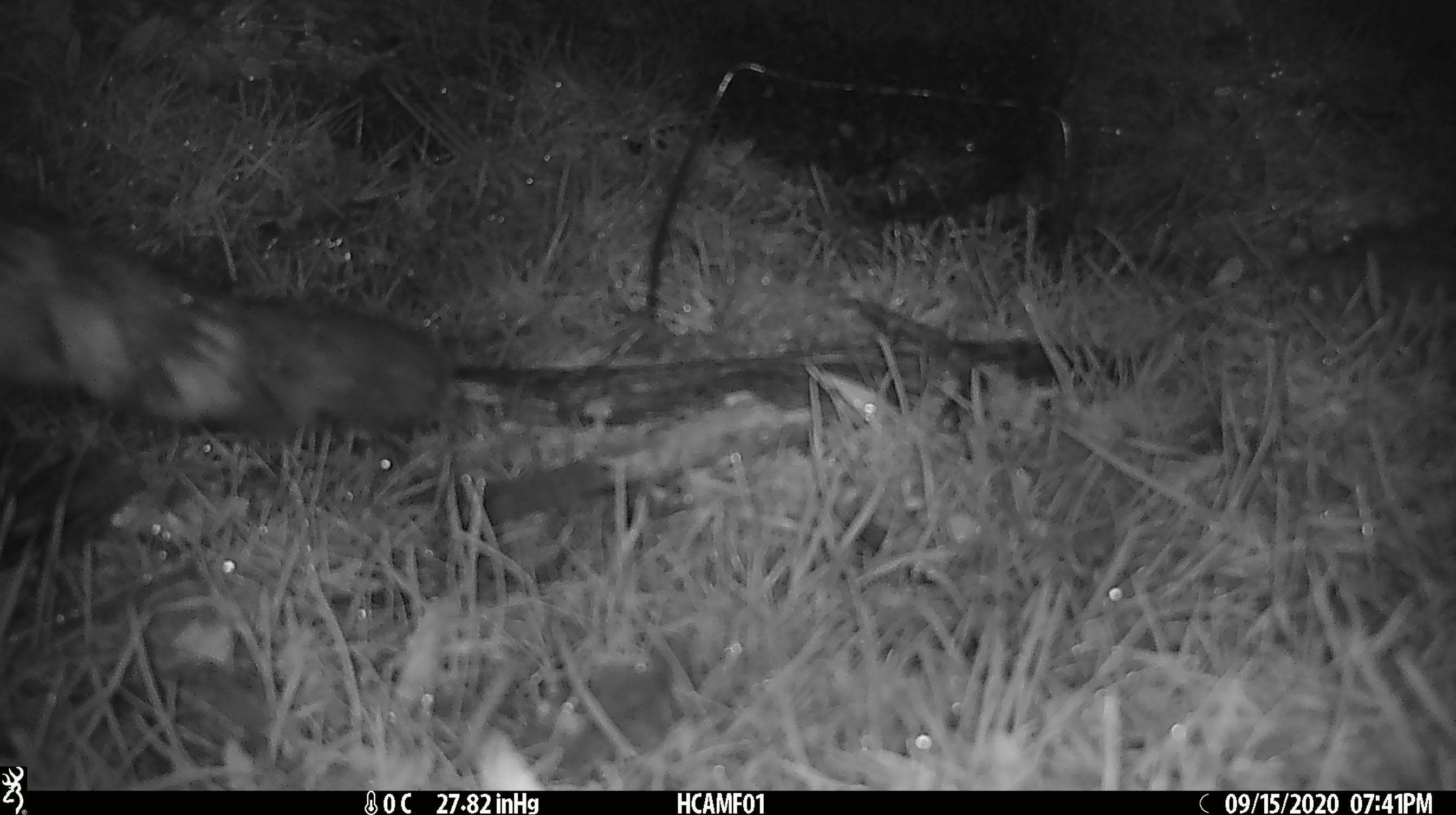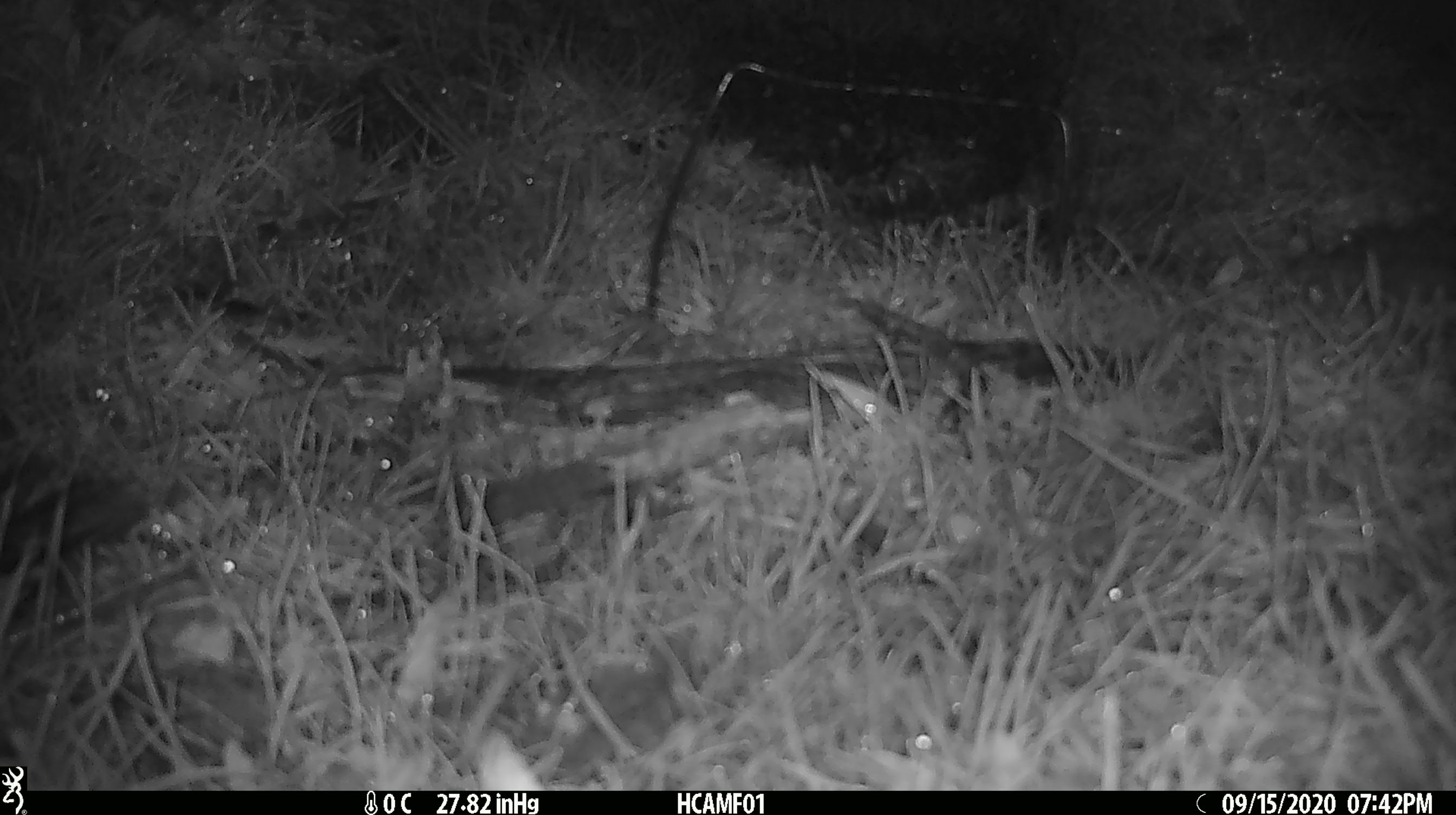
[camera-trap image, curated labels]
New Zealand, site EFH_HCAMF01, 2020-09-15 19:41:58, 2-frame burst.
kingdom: Animalia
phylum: Chordata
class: Mammalia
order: Carnivora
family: Felidae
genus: Felis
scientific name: Felis catus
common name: domestic cat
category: cat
Cat (domestic cat) (Felis catus).